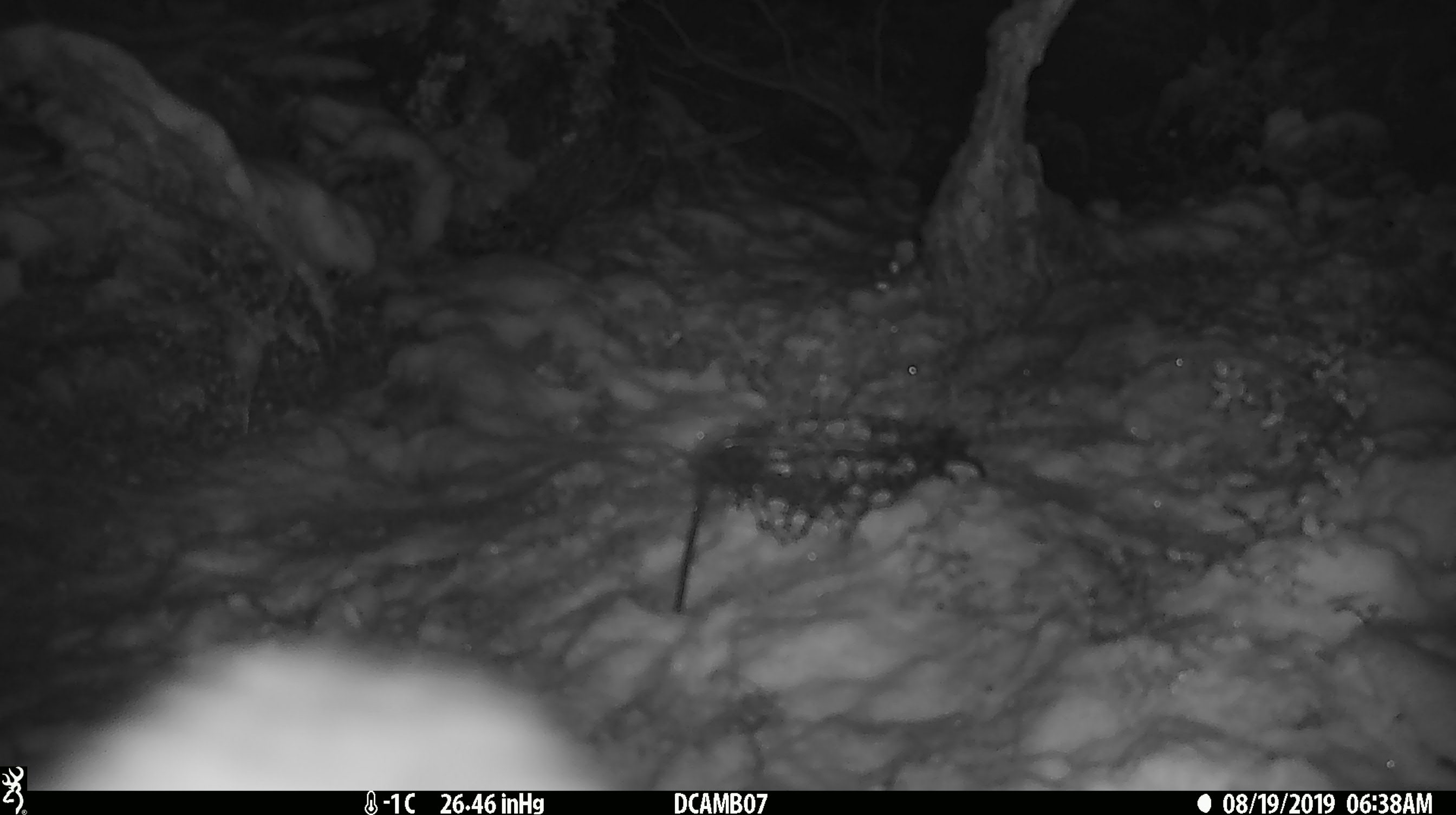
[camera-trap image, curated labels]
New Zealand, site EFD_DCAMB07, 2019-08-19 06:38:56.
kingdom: Animalia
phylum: Chordata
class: Aves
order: Psittaciformes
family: Strigopidae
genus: Nestor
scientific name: Nestor notabilis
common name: kea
Kea (Nestor notabilis).